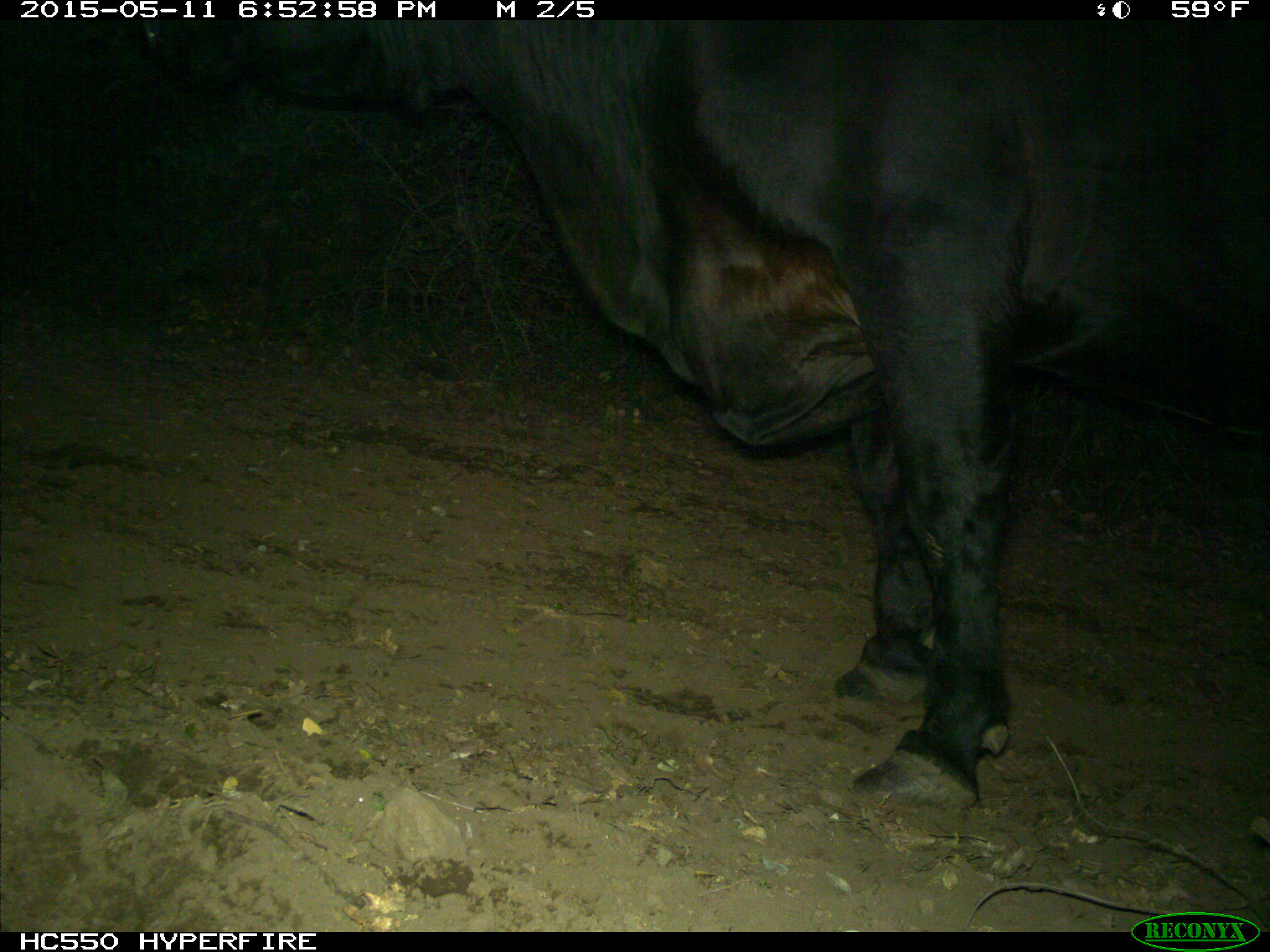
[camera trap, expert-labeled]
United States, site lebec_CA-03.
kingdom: Animalia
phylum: Chordata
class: Mammalia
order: Artiodactyla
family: Bovidae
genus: Bos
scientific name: Bos taurus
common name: domestic cow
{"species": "Bos taurus (domestic cow)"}